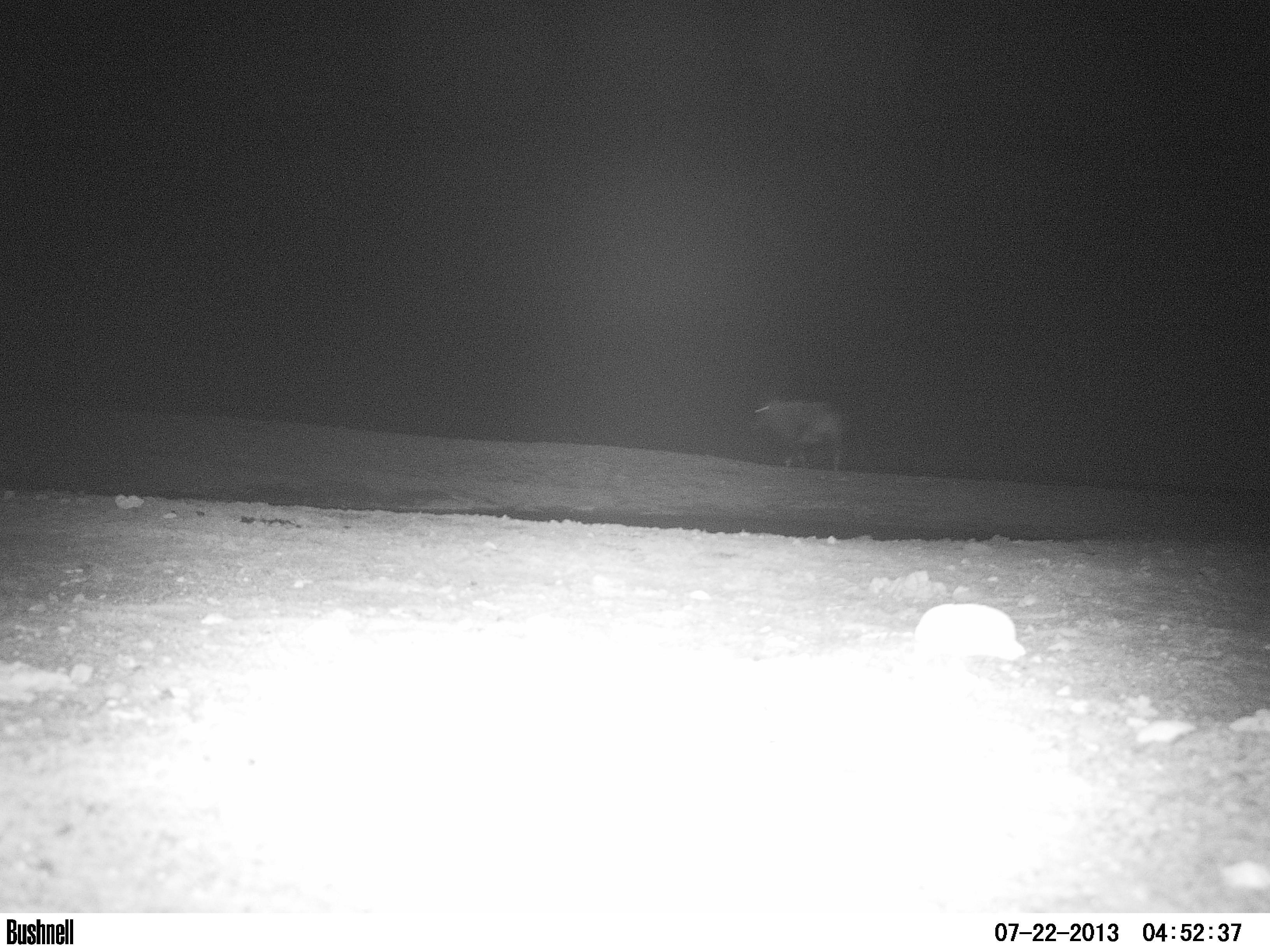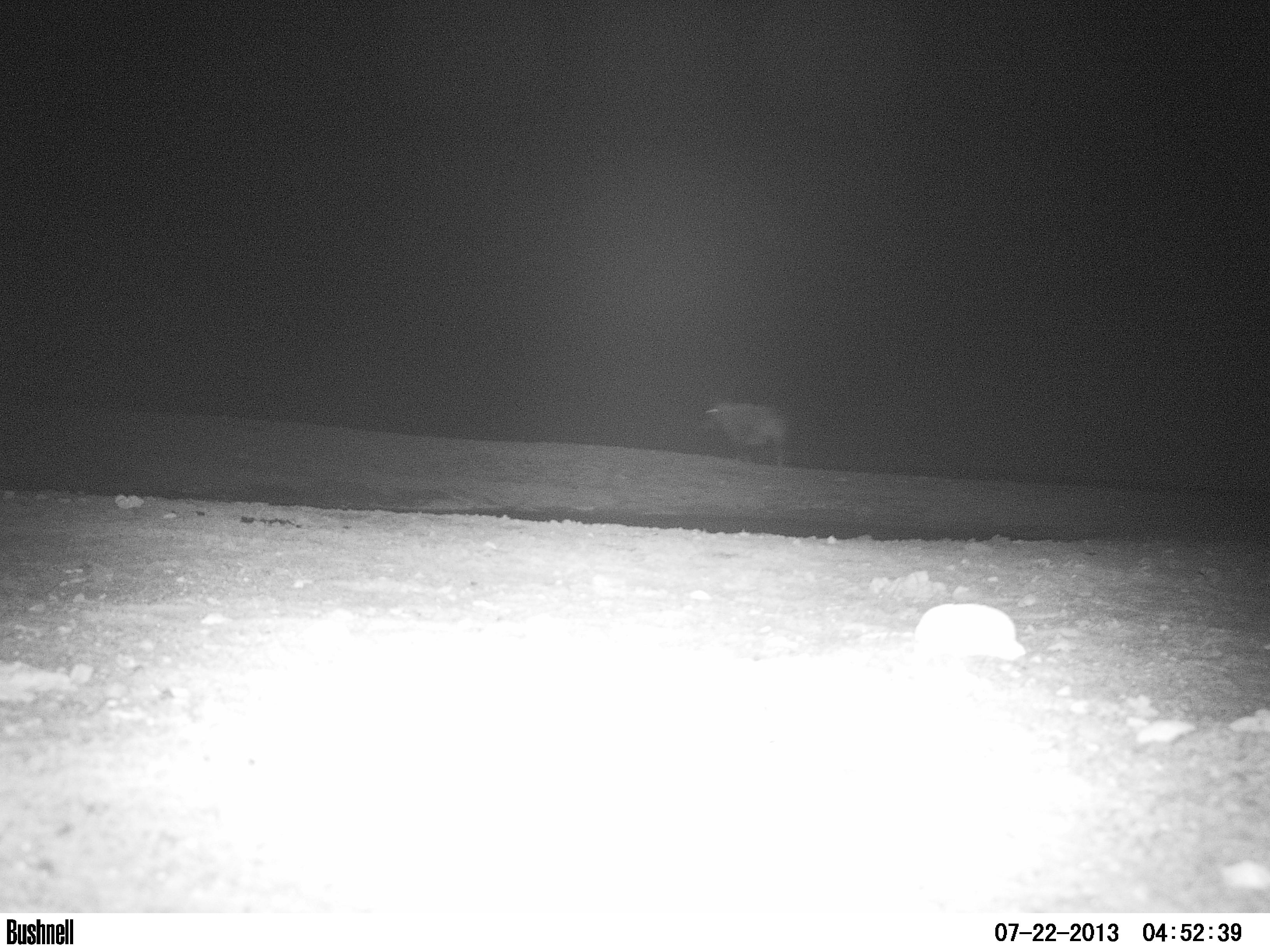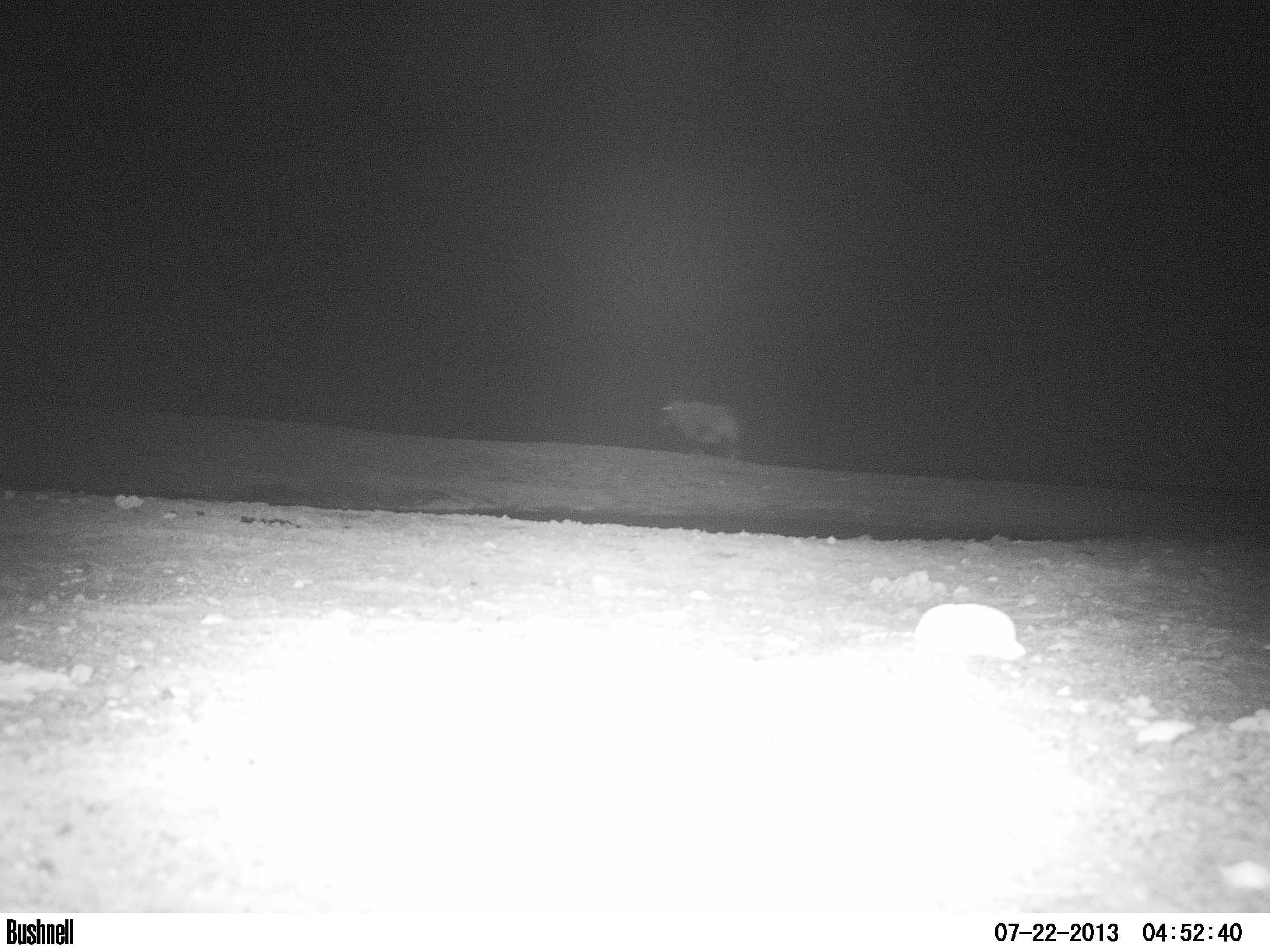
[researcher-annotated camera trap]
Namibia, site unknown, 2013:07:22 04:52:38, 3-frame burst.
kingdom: Animalia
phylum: Chordata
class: Mammalia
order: Artiodactyla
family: Bovidae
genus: Oryx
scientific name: Oryx gazella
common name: gemsbok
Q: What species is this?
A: Oryx gazella (gemsbok).